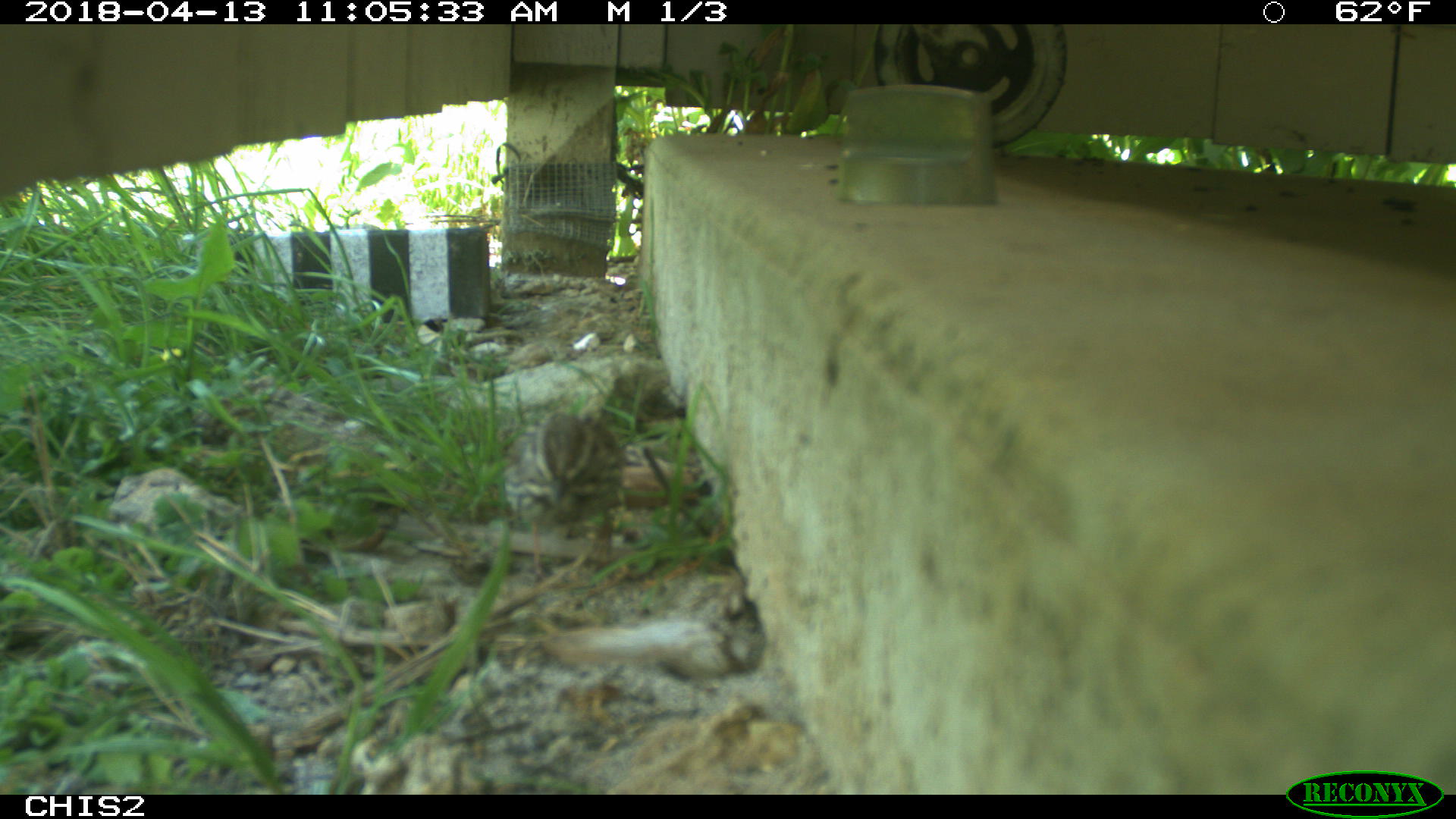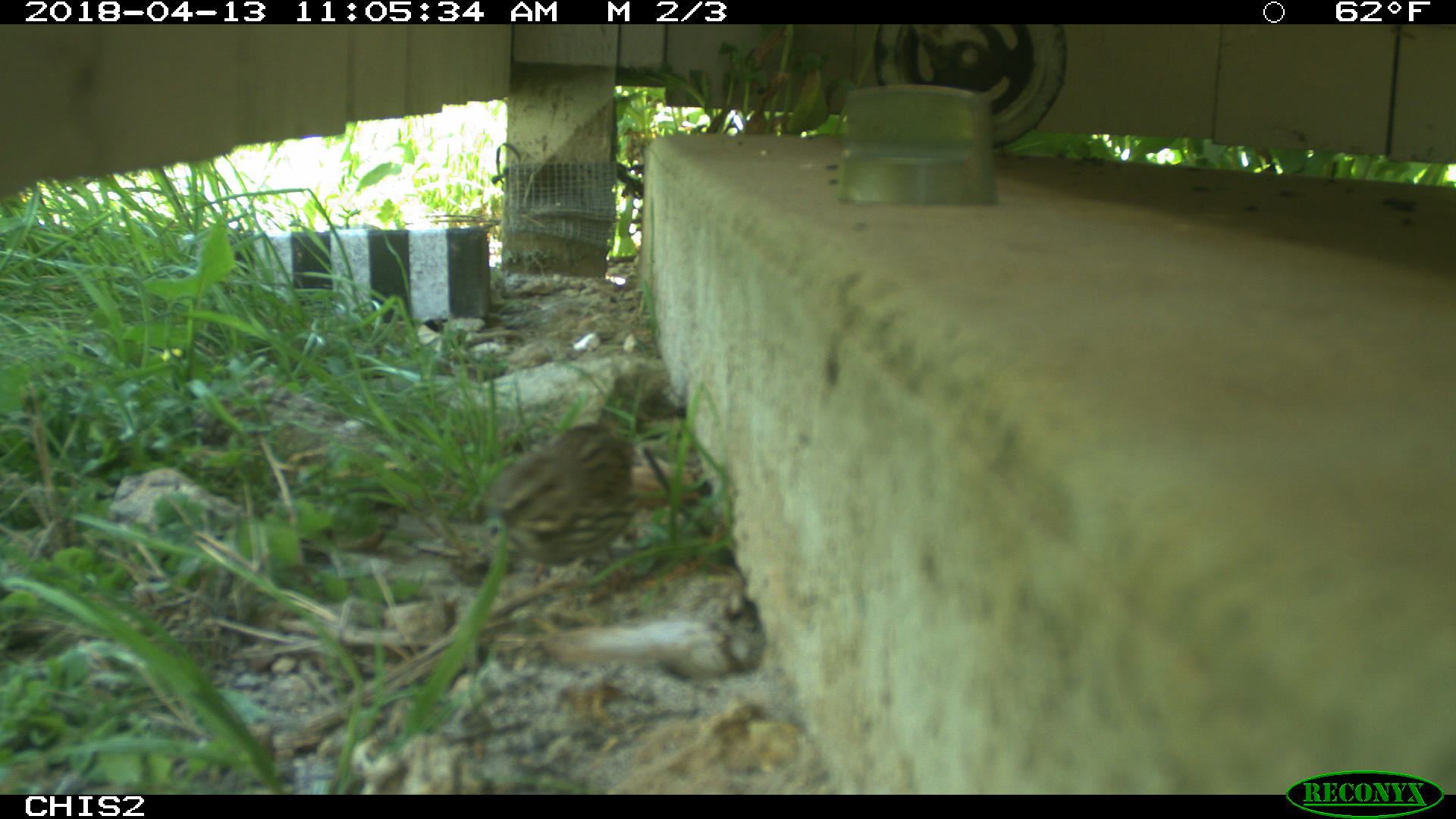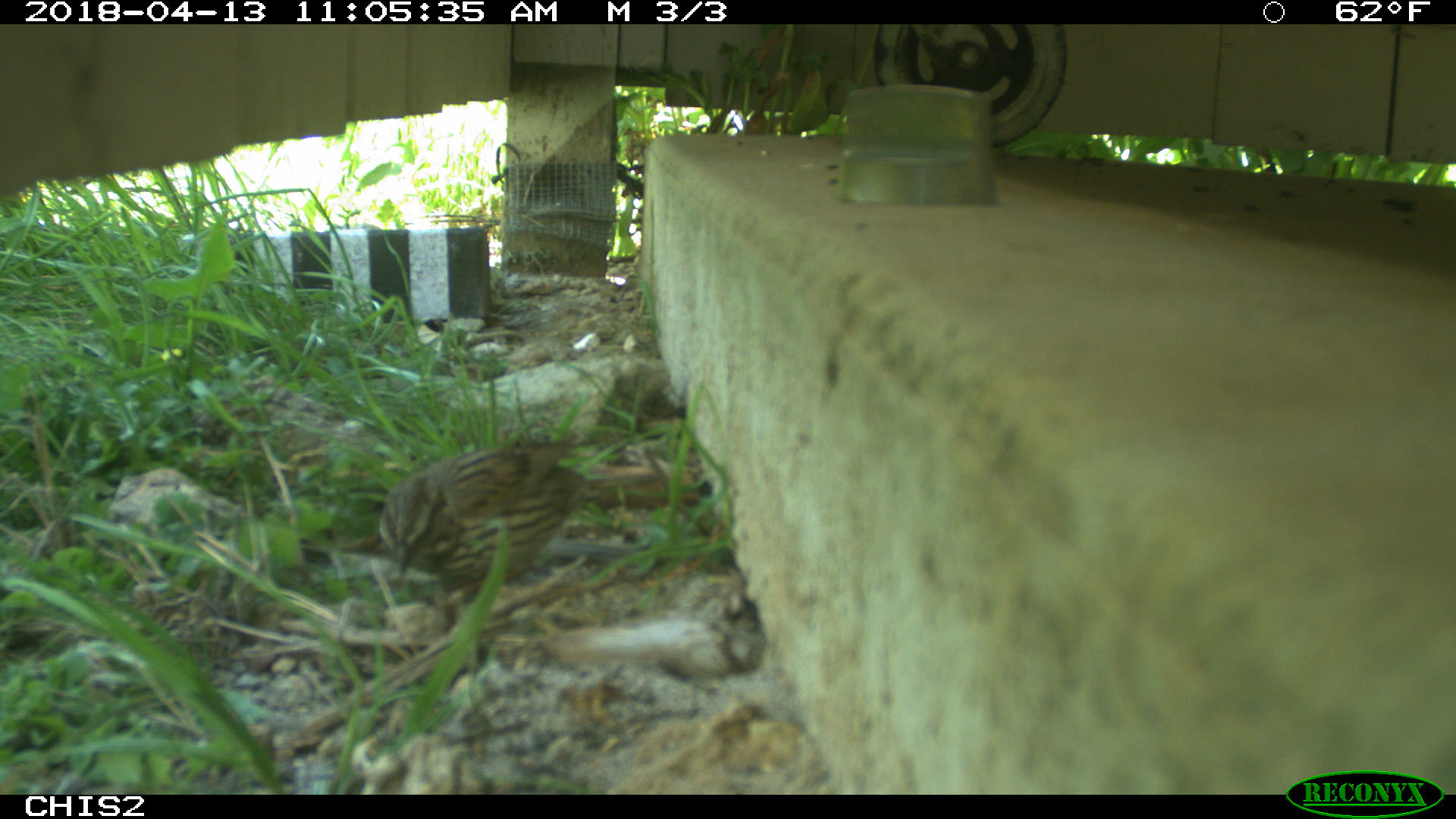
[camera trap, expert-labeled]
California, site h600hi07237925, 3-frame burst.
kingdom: Animalia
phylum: Chordata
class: Aves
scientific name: Aves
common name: bird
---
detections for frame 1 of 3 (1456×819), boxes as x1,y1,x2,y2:
bird: 497,407,626,585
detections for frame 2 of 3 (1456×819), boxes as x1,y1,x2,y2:
bird: 479,419,641,586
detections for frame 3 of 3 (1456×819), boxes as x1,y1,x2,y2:
bird: 378,441,658,632